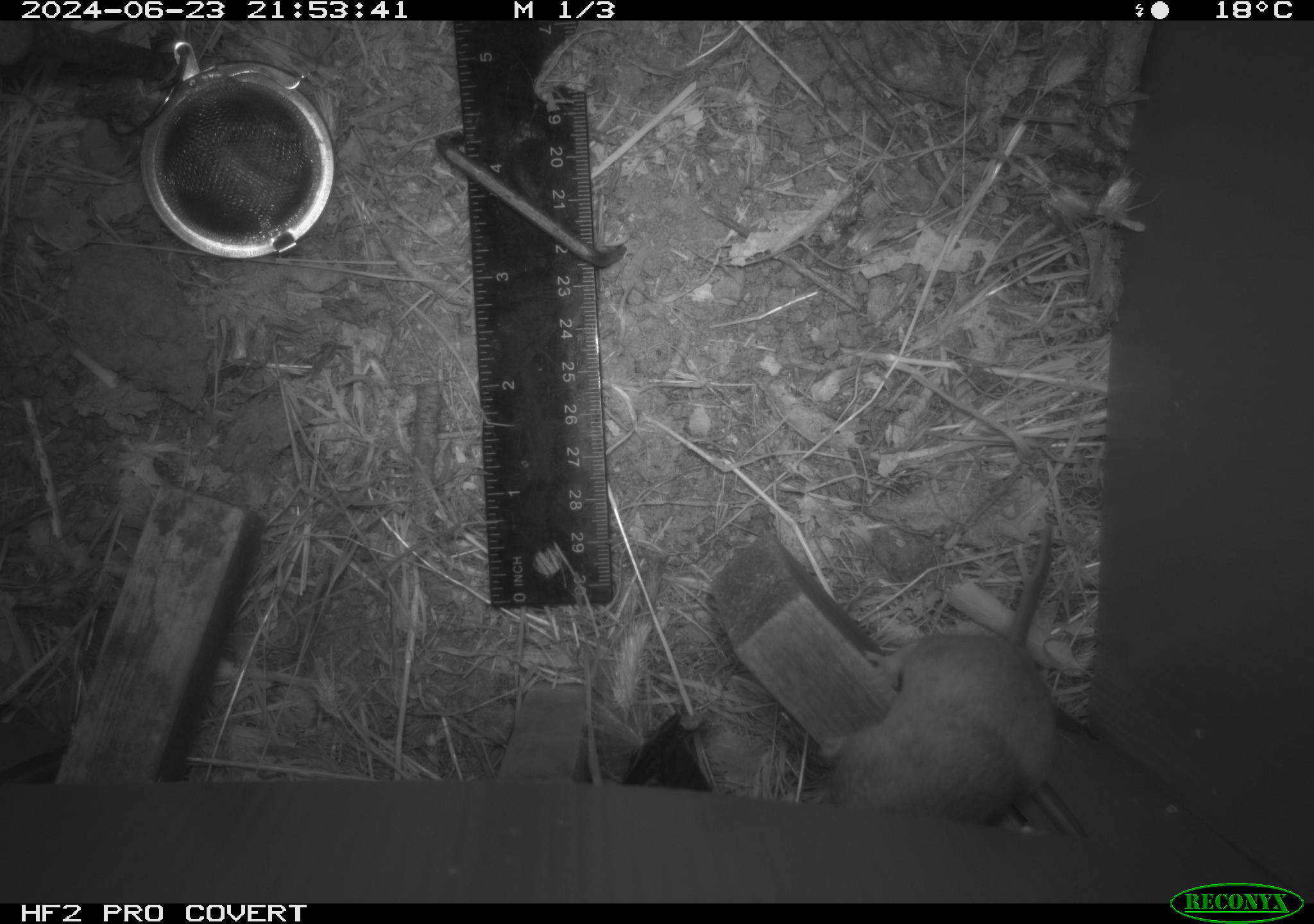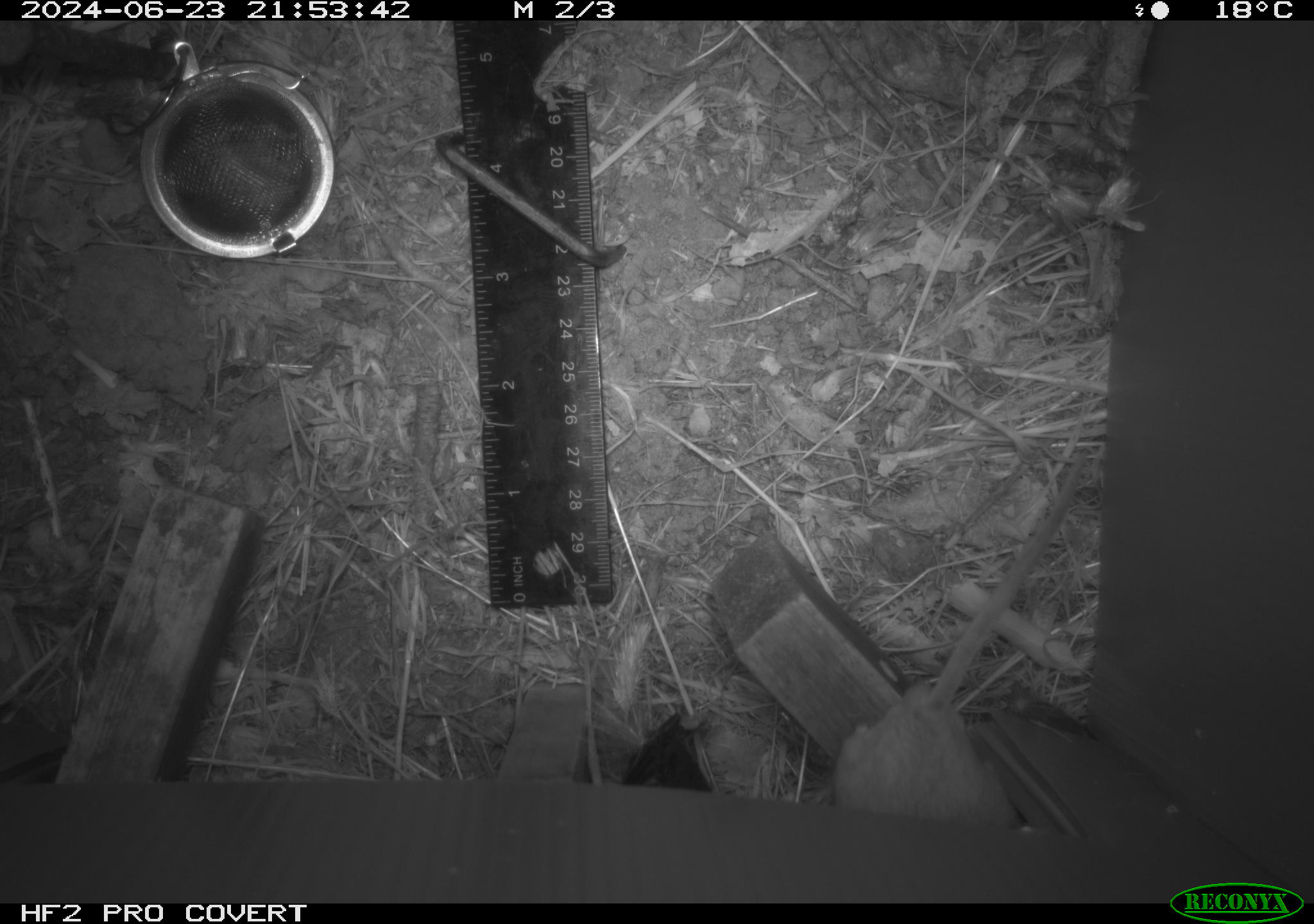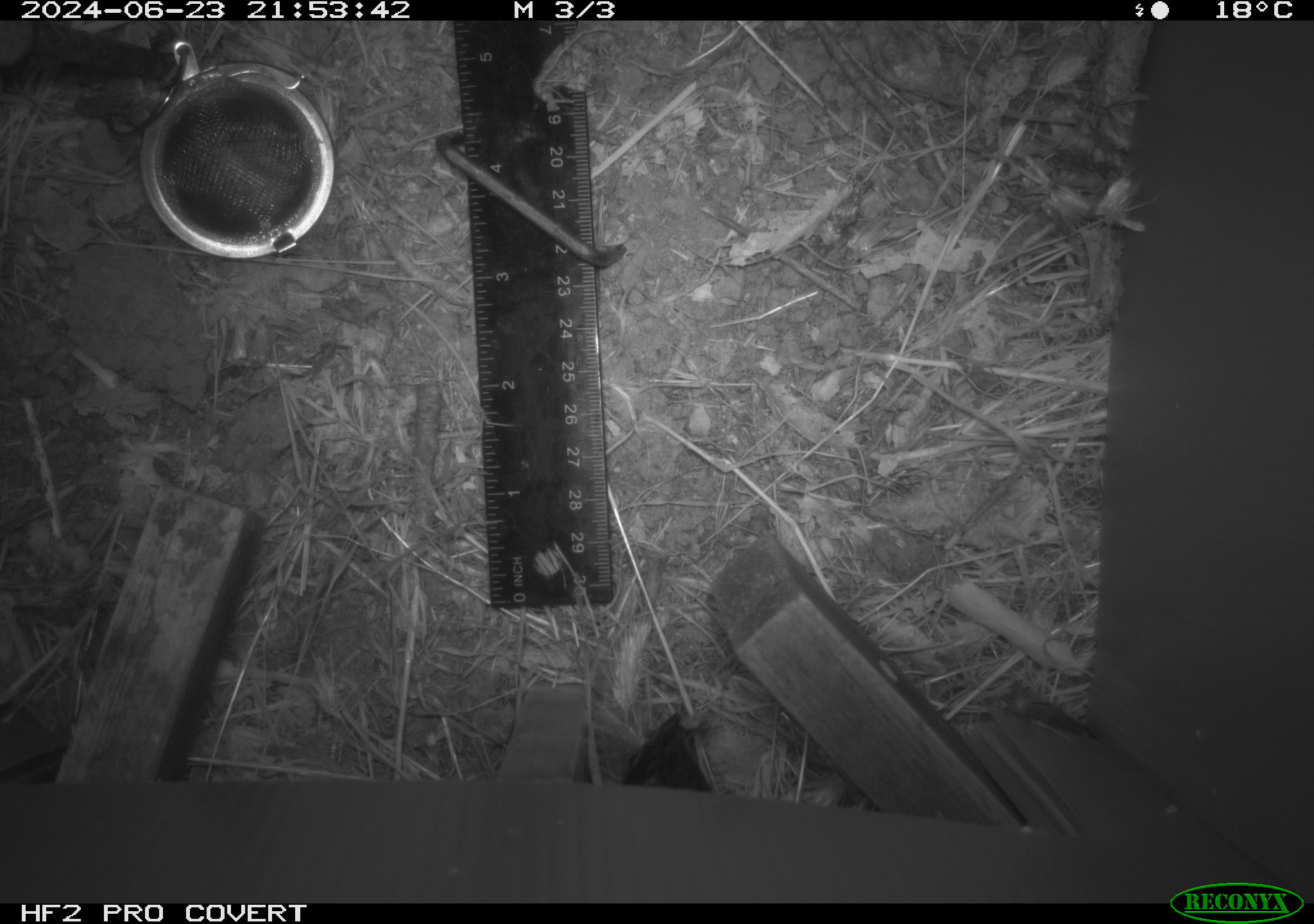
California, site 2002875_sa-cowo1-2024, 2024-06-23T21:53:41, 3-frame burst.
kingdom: Animalia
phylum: Chordata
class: Mammalia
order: Rodentia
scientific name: Rodentia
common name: rodent